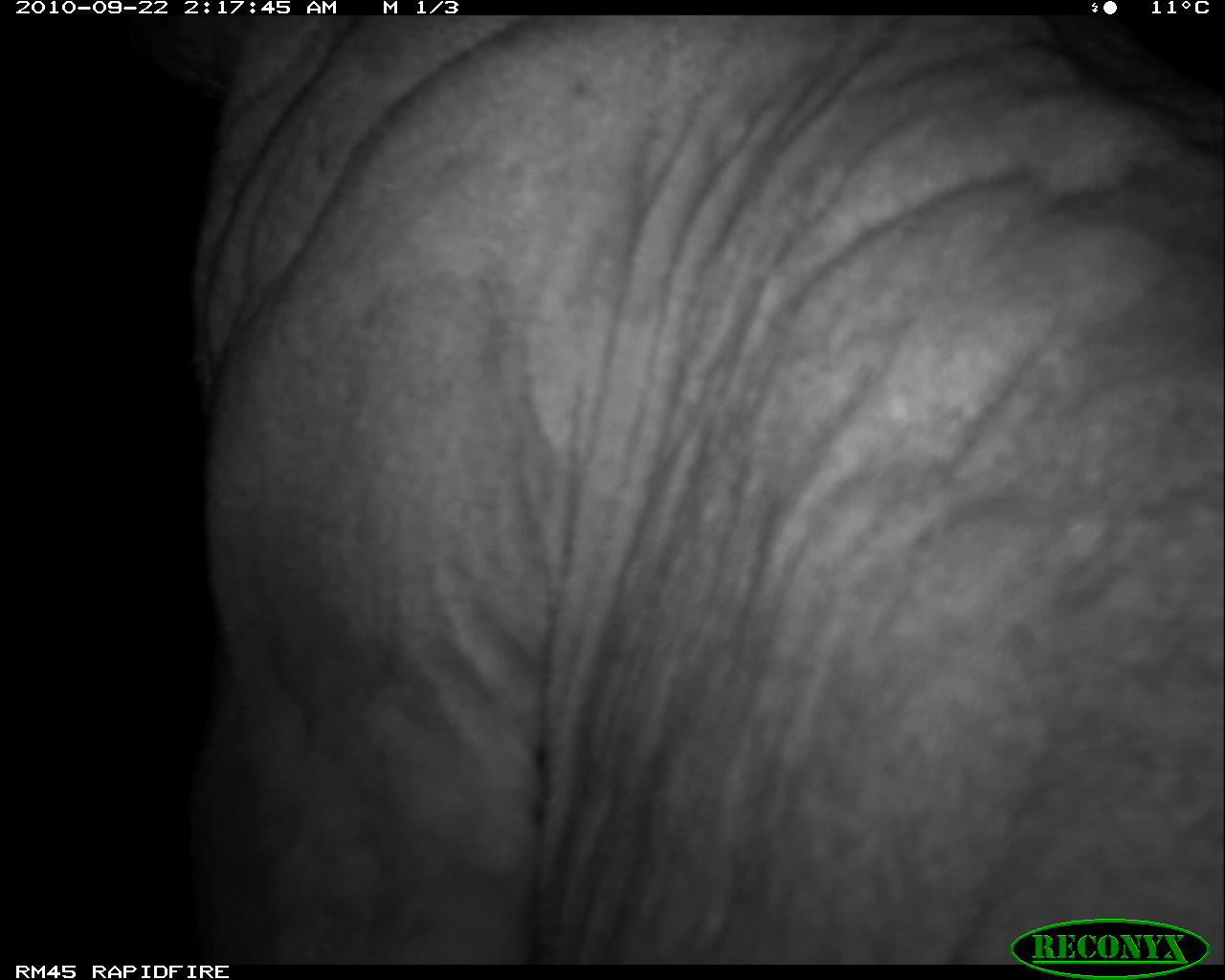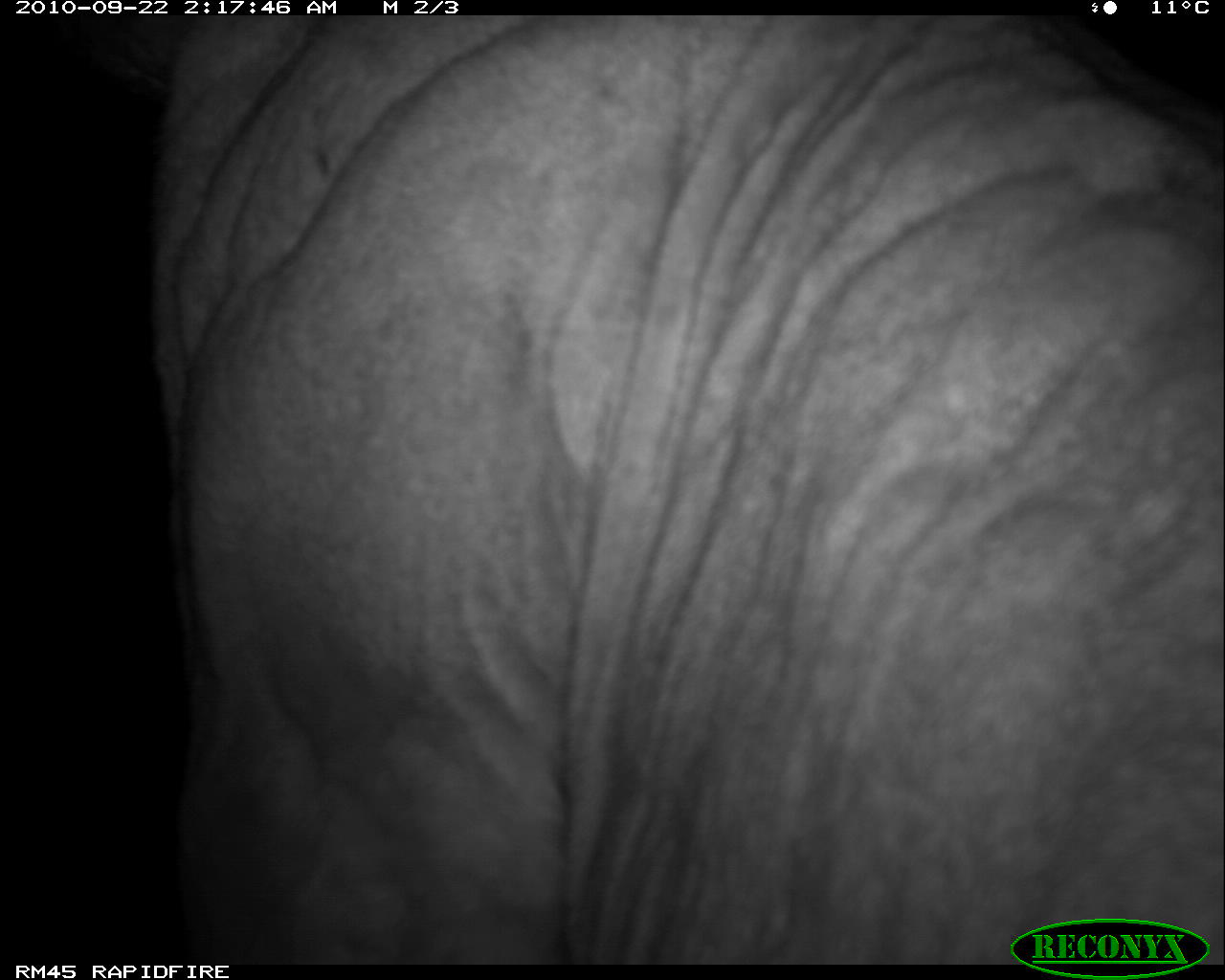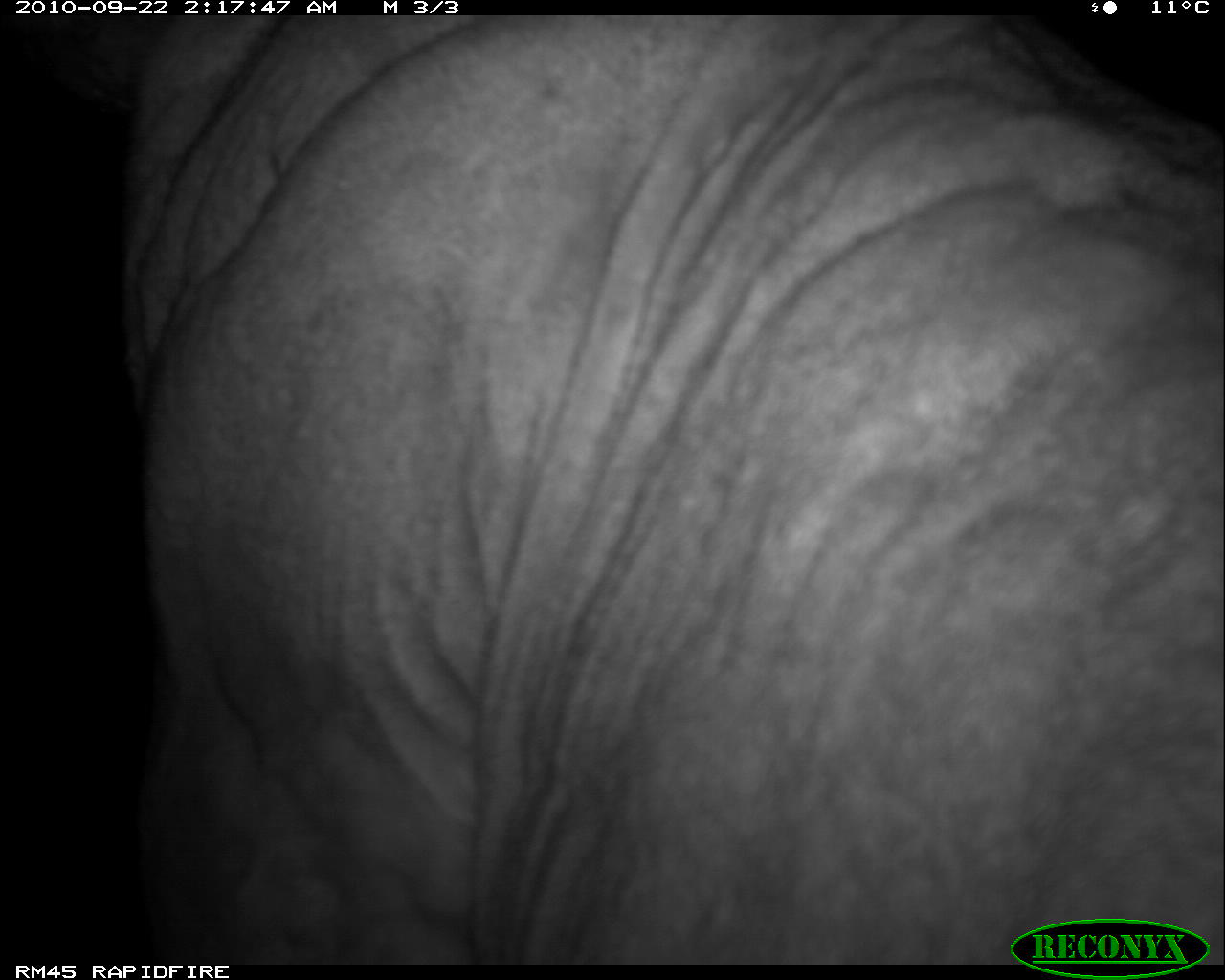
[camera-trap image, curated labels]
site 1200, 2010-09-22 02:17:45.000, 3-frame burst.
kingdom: Animalia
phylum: Chordata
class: Mammalia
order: Carnivora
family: Felidae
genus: Panthera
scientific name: Panthera leo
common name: lion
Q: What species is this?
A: Panthera leo (lion).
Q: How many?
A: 1.